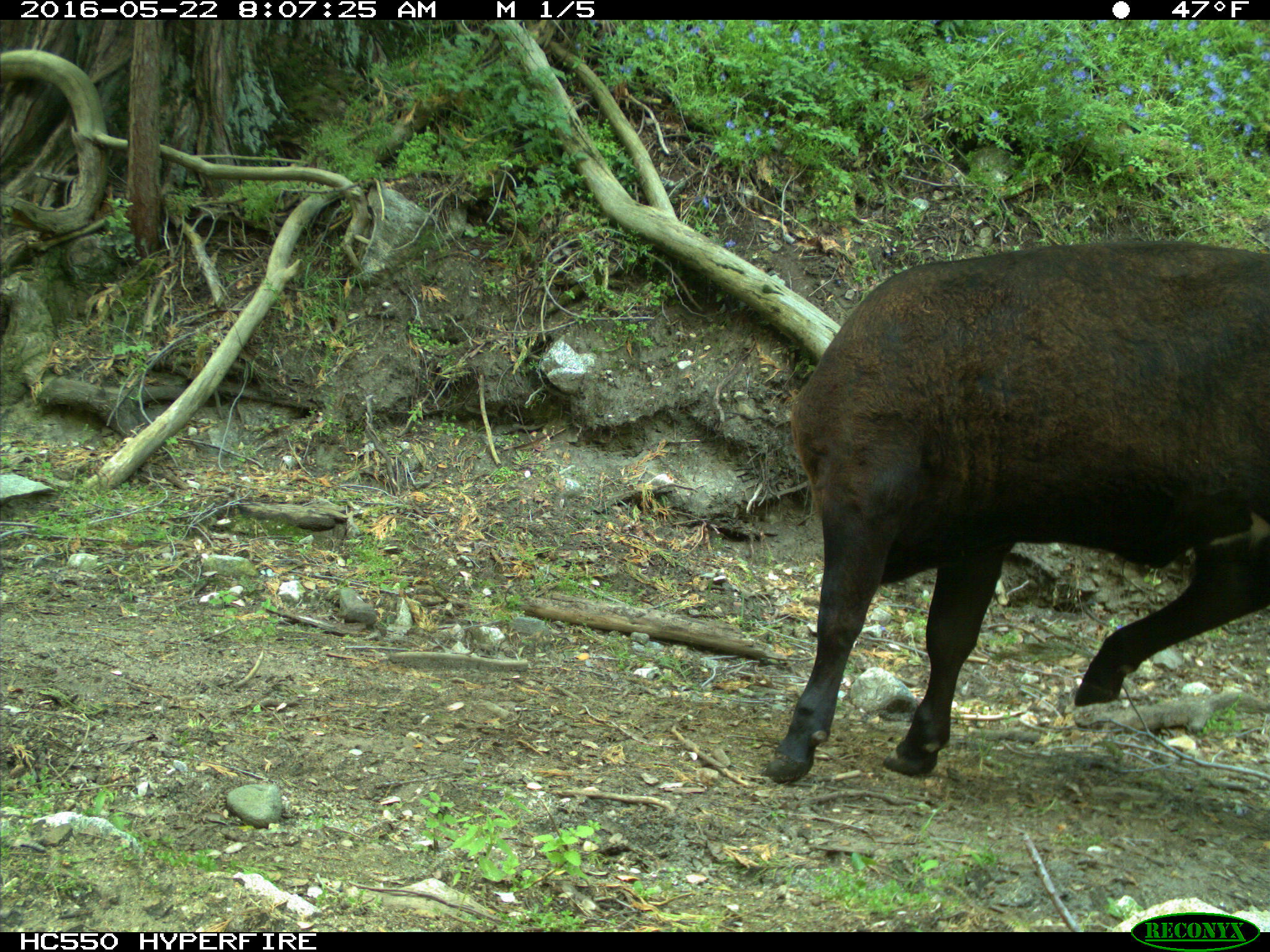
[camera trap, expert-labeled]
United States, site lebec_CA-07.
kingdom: Animalia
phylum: Chordata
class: Mammalia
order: Artiodactyla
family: Bovidae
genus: Bos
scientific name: Bos taurus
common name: domestic cow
Bos taurus (domestic cow).